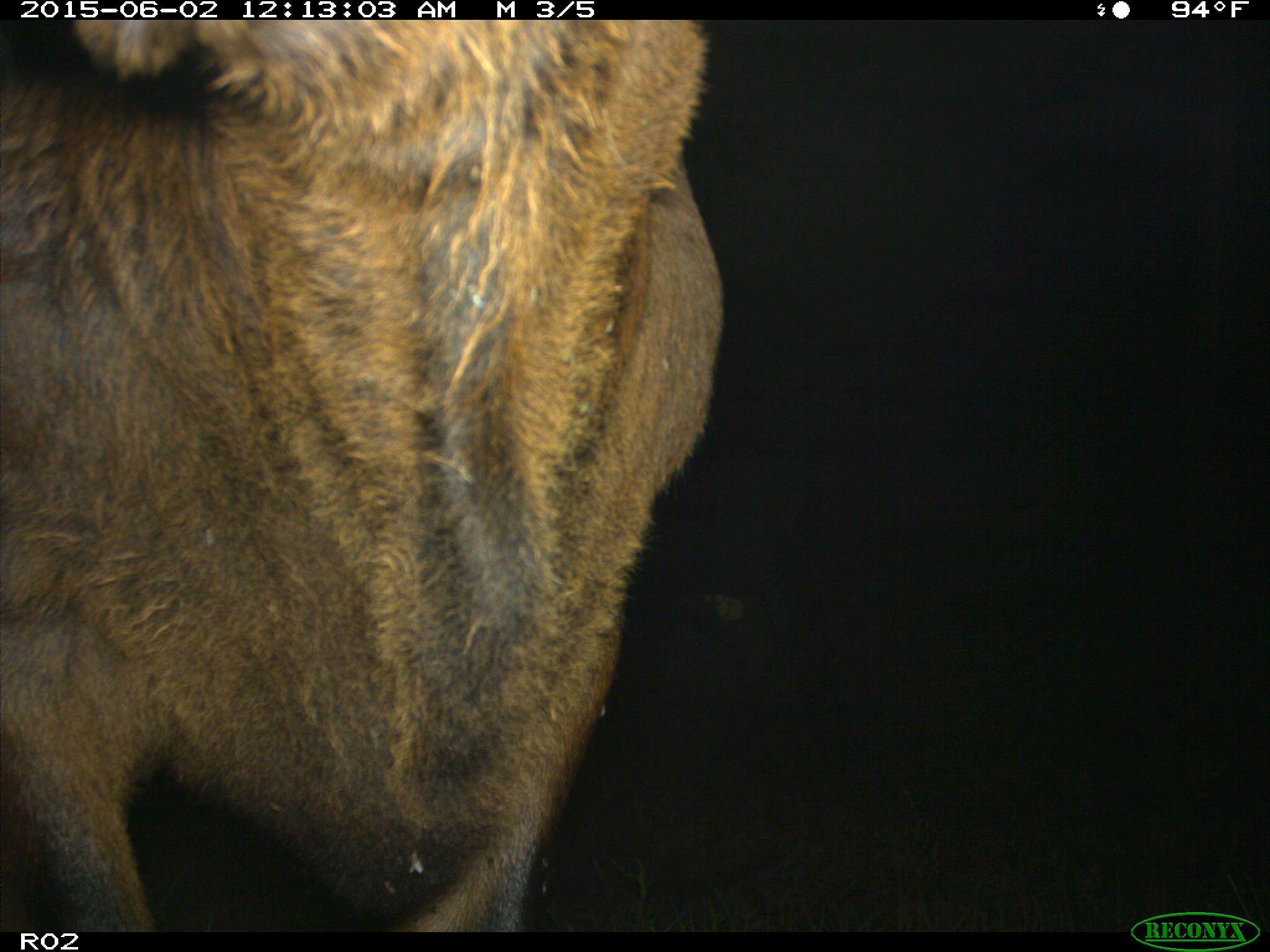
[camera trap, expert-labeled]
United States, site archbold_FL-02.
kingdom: Animalia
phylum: Chordata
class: Mammalia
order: Artiodactyla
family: Bovidae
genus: Bos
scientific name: Bos taurus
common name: domestic cow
Bos taurus (domestic cow).